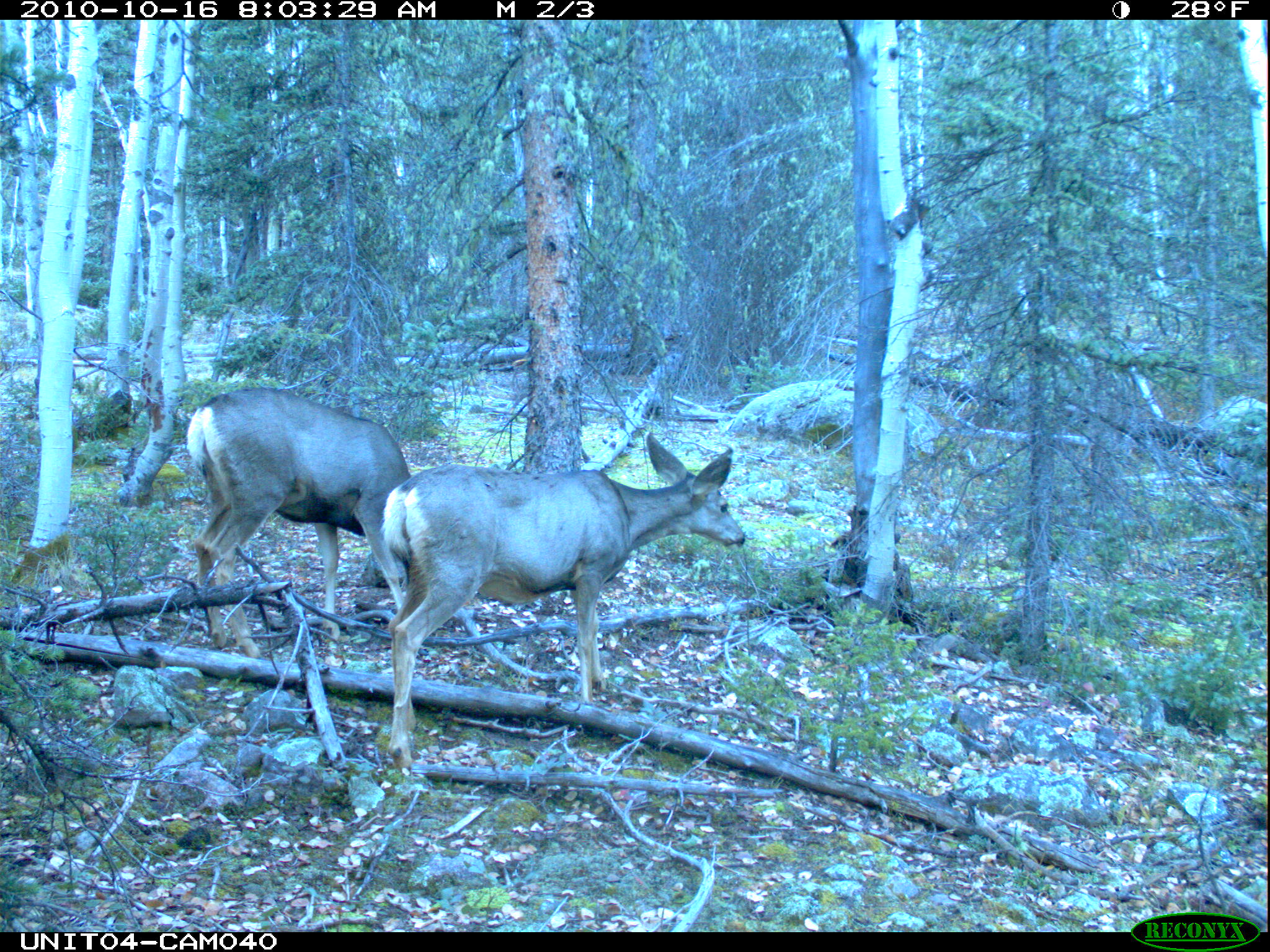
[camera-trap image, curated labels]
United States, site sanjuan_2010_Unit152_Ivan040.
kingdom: Animalia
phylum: Chordata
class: Mammalia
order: Artiodactyla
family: Cervidae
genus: Odocoileus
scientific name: Odocoileus hemionus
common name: mule deer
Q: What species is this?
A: Odocoileus hemionus (mule deer).